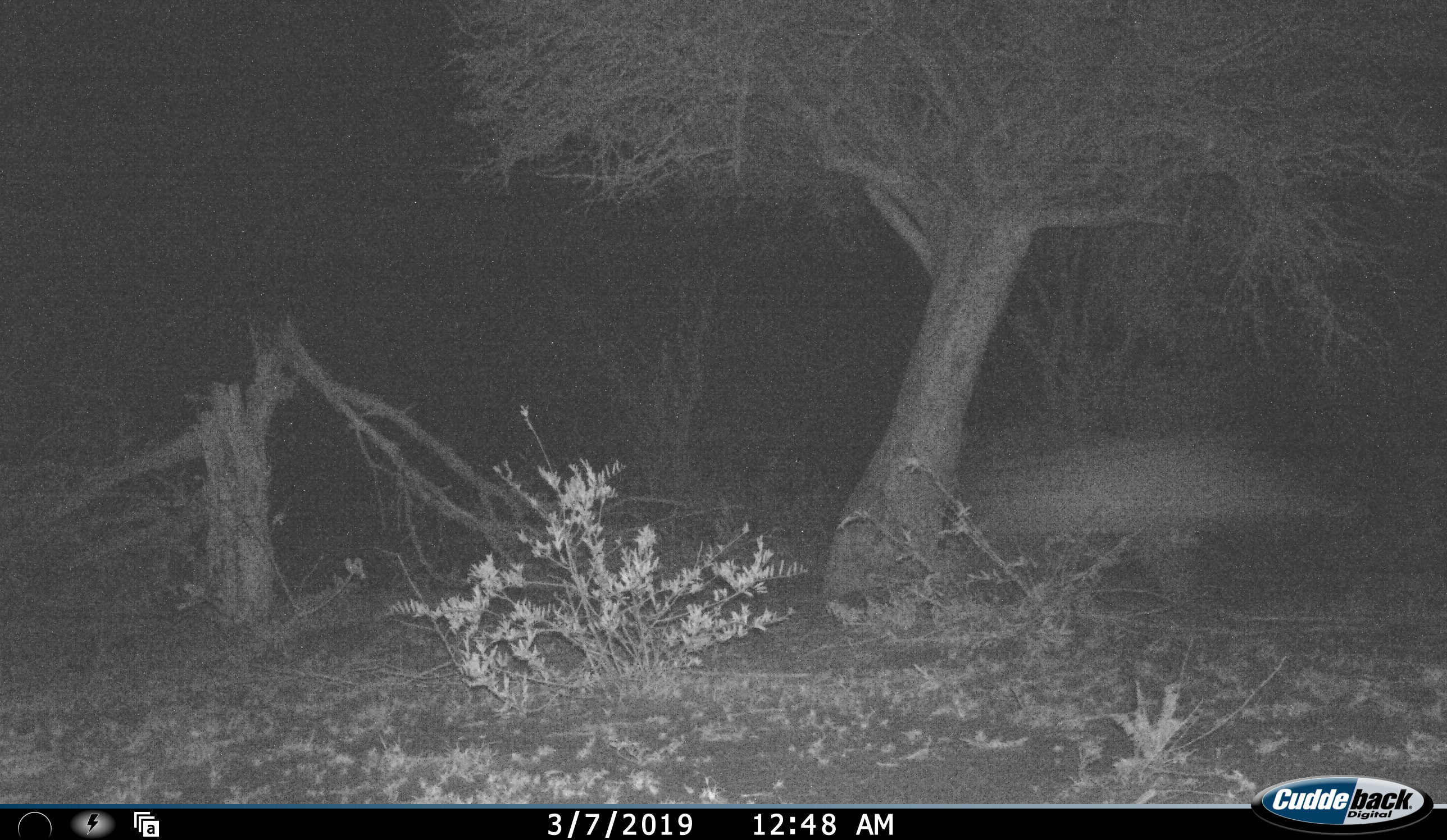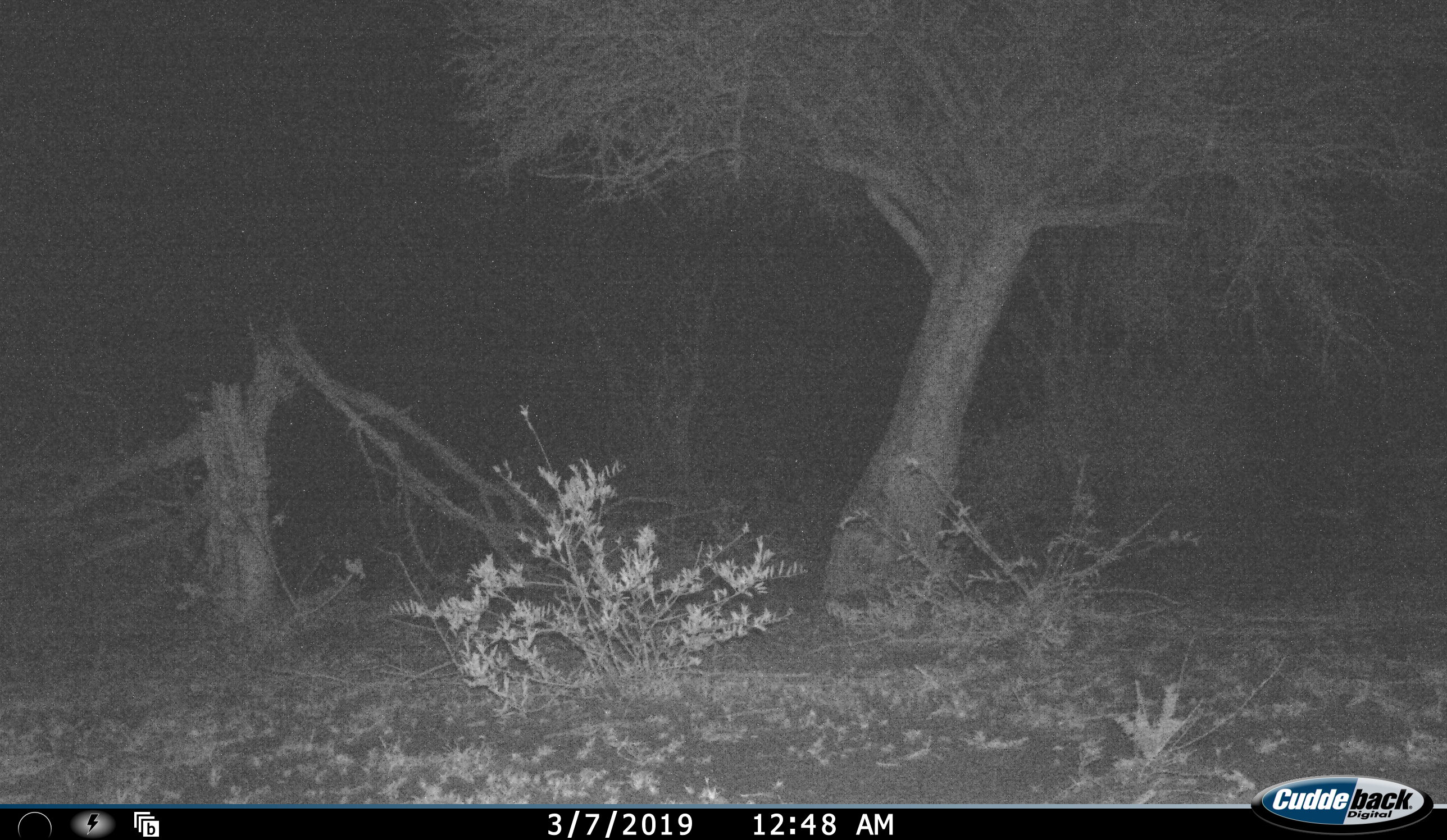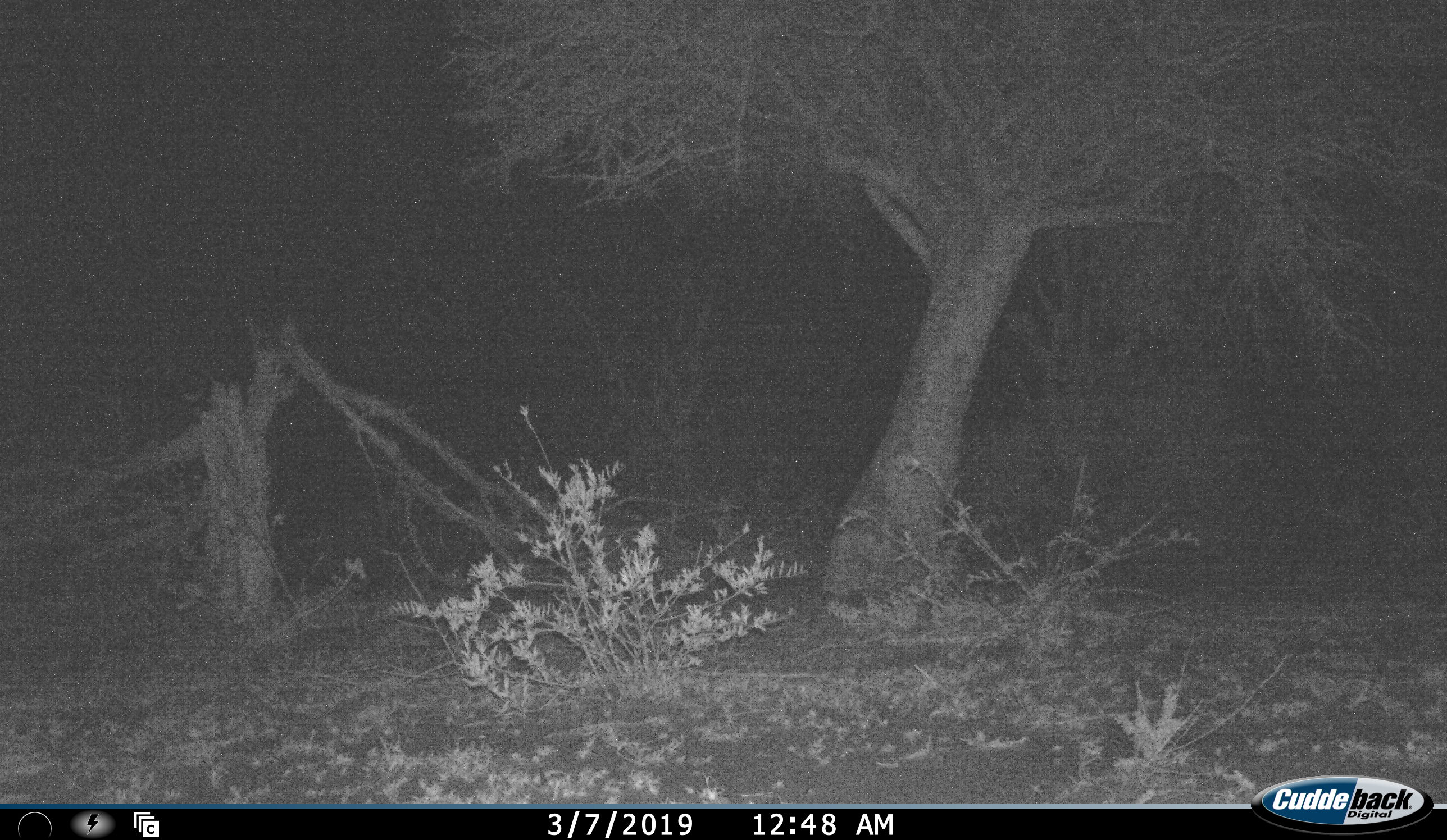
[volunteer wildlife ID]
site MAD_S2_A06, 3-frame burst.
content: unidentified animal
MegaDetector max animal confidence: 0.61